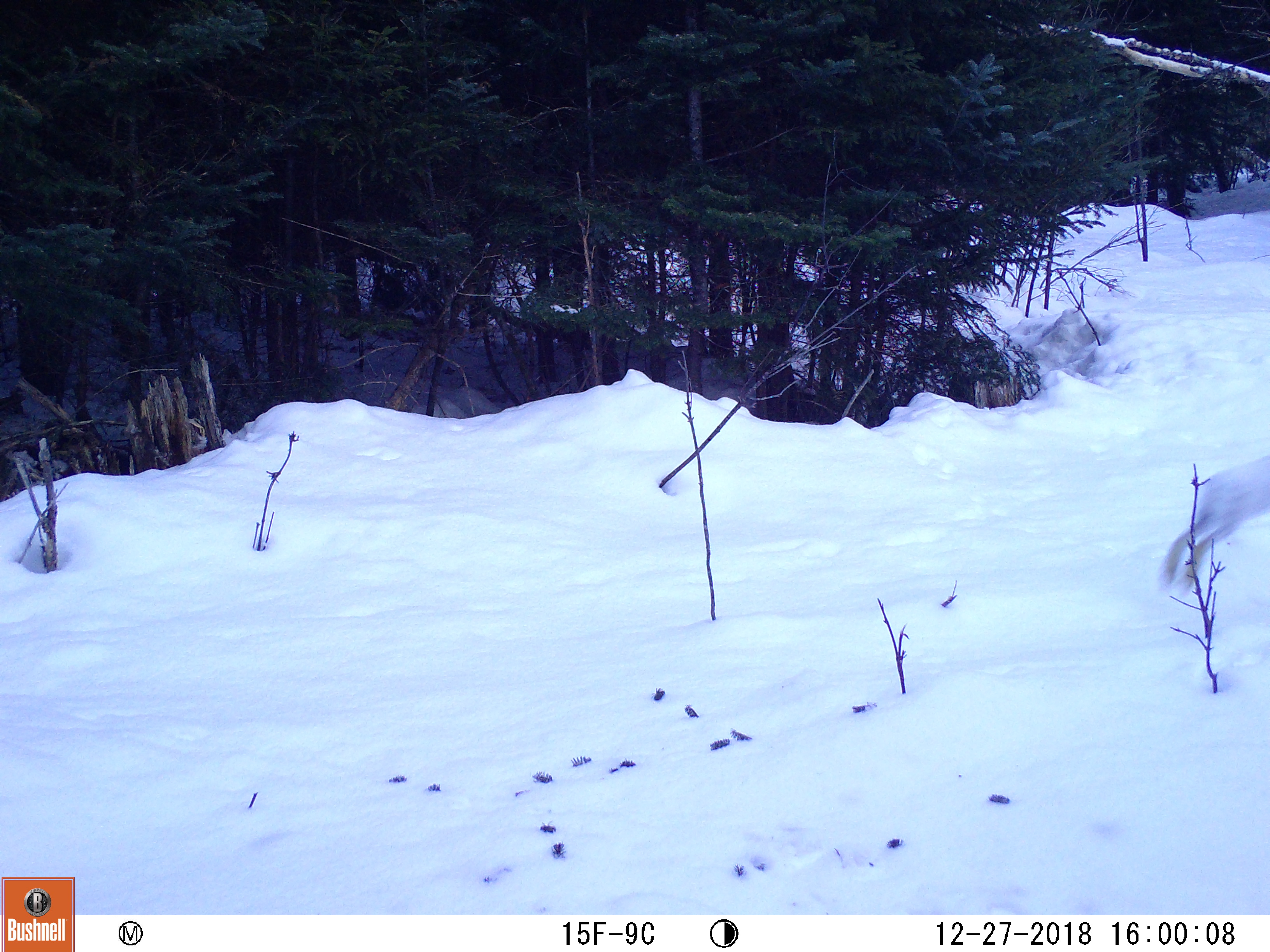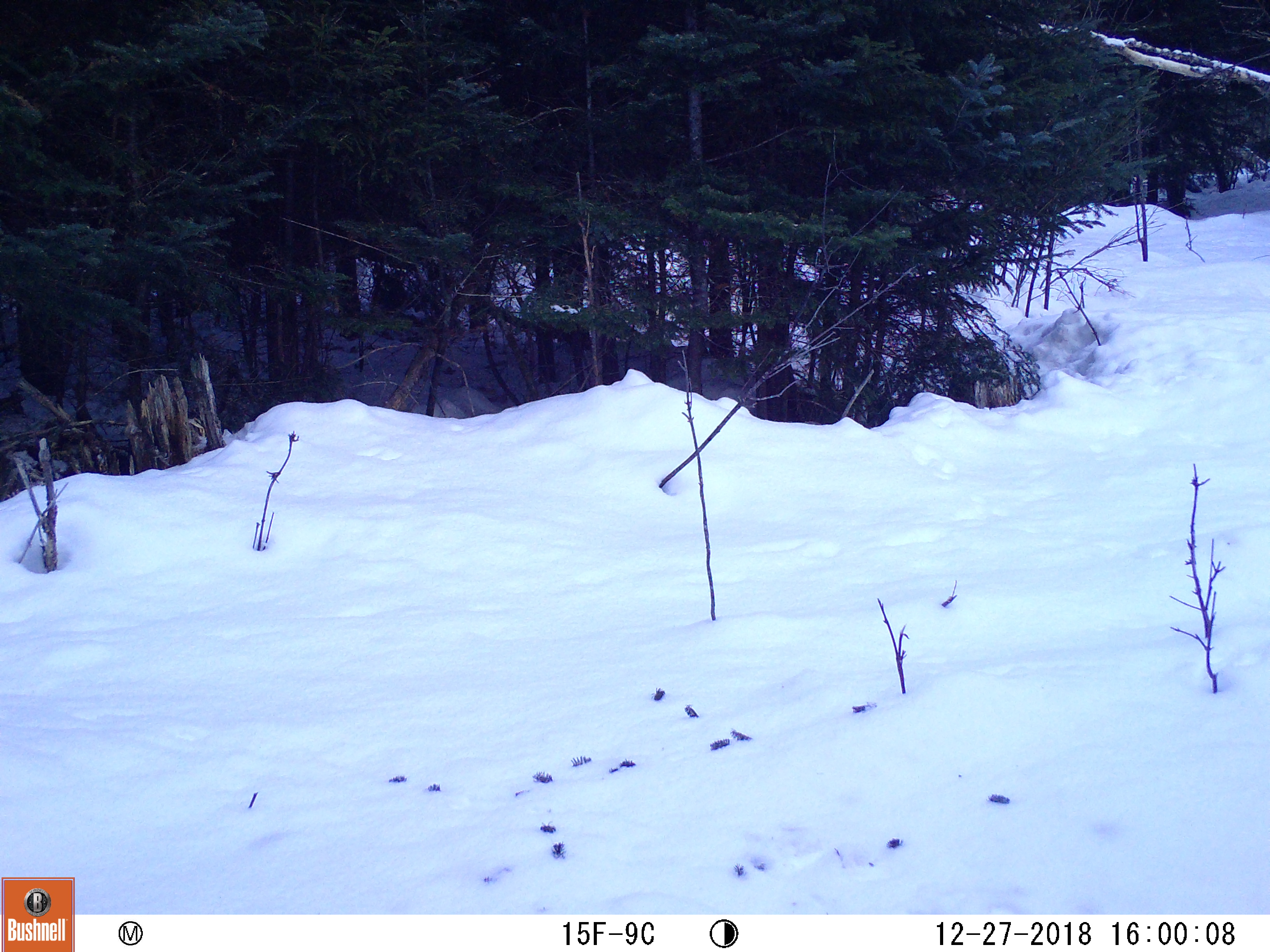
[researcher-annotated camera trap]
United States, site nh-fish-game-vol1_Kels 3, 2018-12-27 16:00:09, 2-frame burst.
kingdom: Animalia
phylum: Chordata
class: Mammalia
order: Lagomorpha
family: Leporidae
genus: Lepus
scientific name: Lepus americanus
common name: snowshoe hare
Snowshoe hare (Lepus americanus).